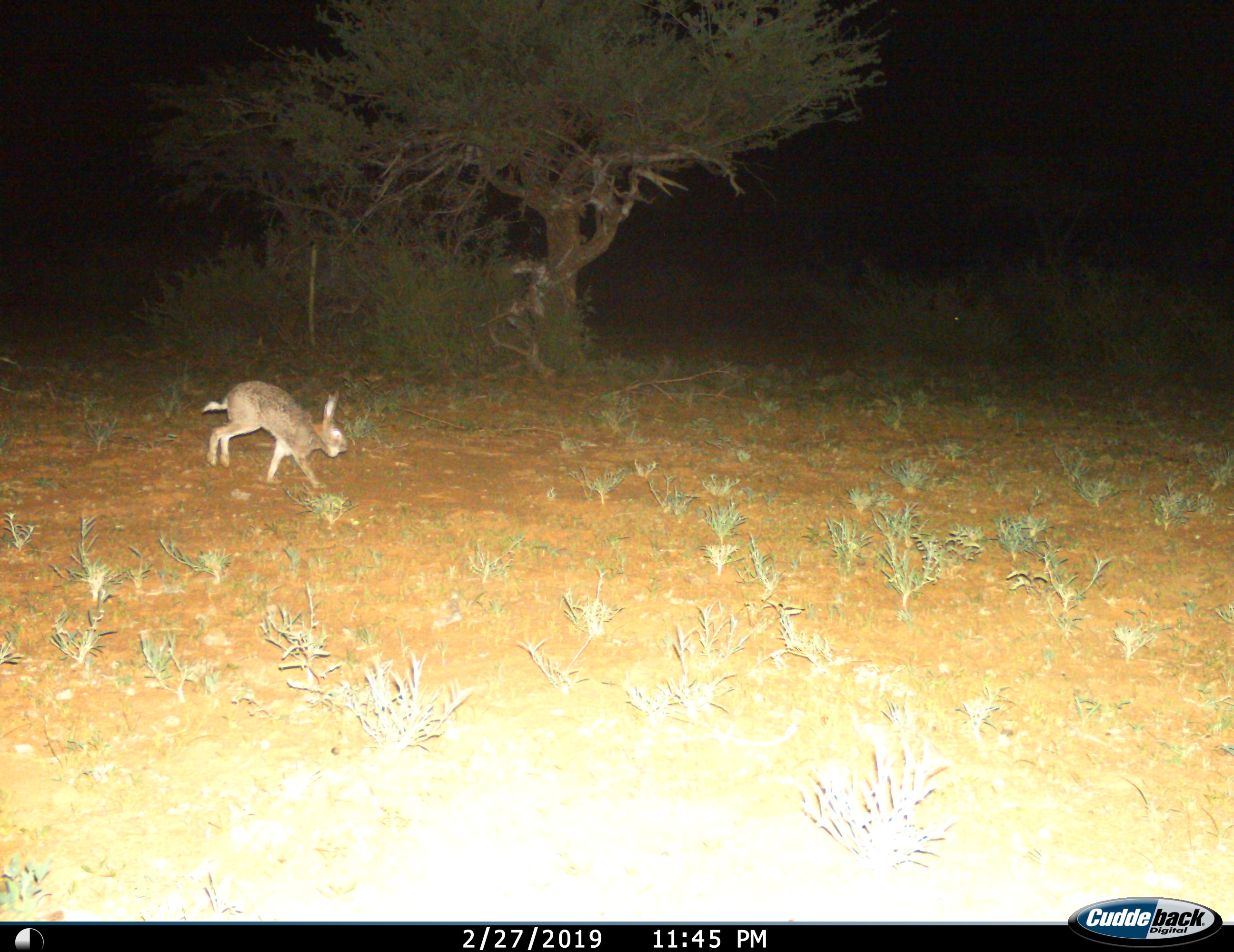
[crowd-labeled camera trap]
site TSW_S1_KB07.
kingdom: Animalia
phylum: Chordata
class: Mammalia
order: Lagomorpha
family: Leporidae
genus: Lepus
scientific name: Lepus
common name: hare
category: hareunknown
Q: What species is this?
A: Hareunknown (hare) (Lepus).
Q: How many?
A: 1.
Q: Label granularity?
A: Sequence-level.